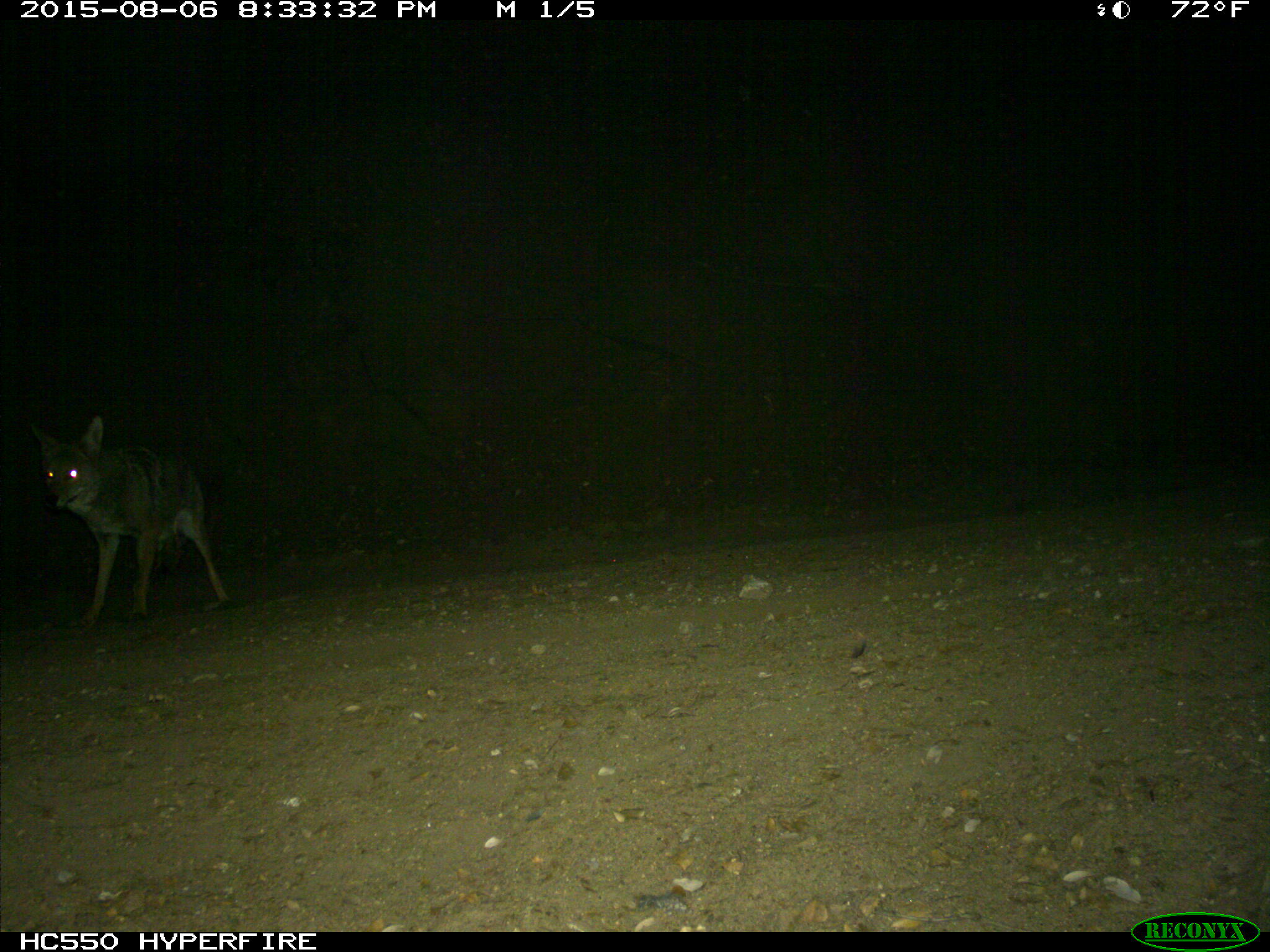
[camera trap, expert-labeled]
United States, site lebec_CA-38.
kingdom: Animalia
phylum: Chordata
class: Mammalia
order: Carnivora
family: Canidae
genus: Canis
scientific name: Canis latrans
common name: coyote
Canis latrans (coyote).